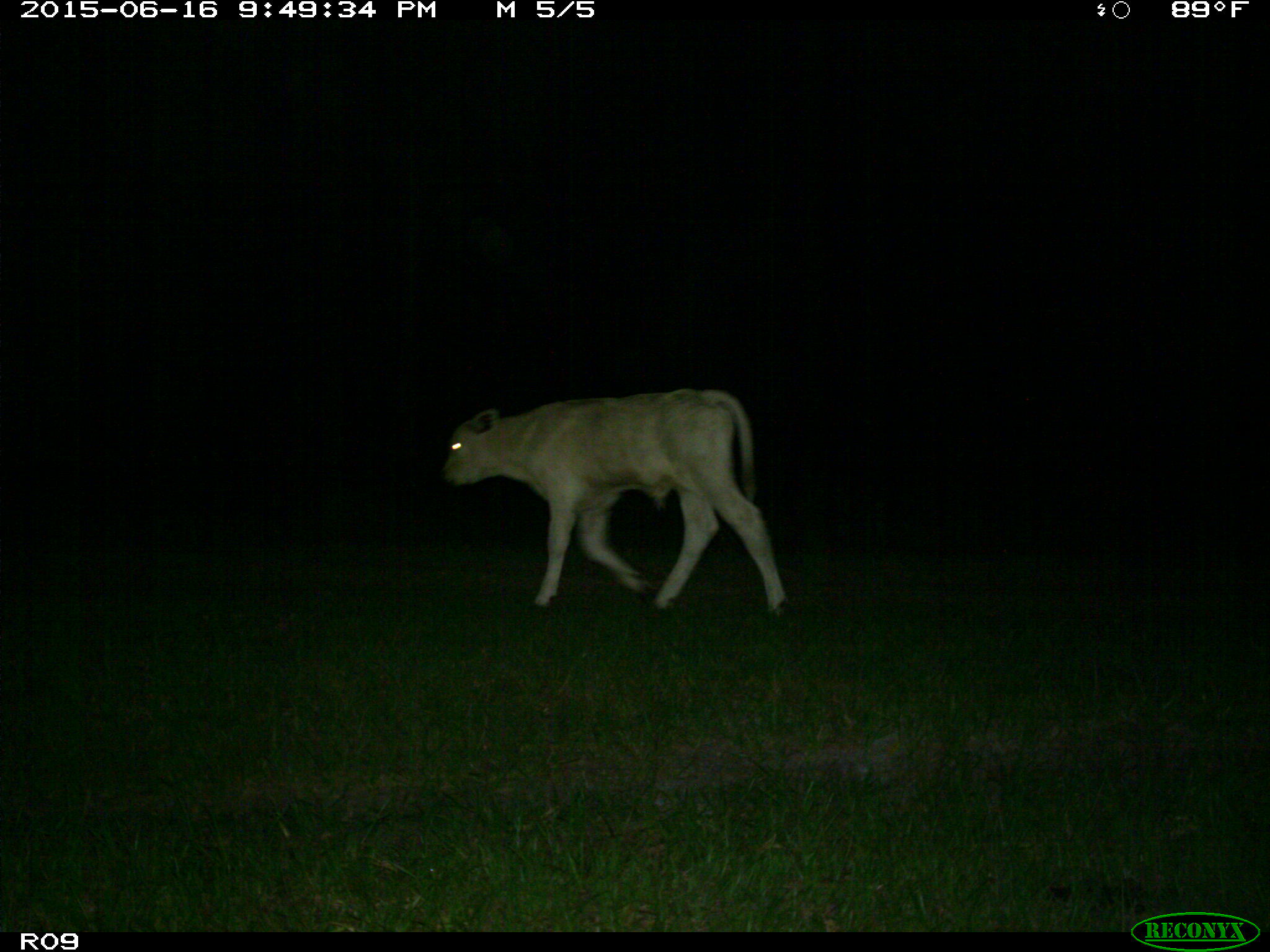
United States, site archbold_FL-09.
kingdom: Animalia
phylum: Chordata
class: Mammalia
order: Artiodactyla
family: Bovidae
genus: Bos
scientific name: Bos taurus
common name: domestic cow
Bos taurus (domestic cow).